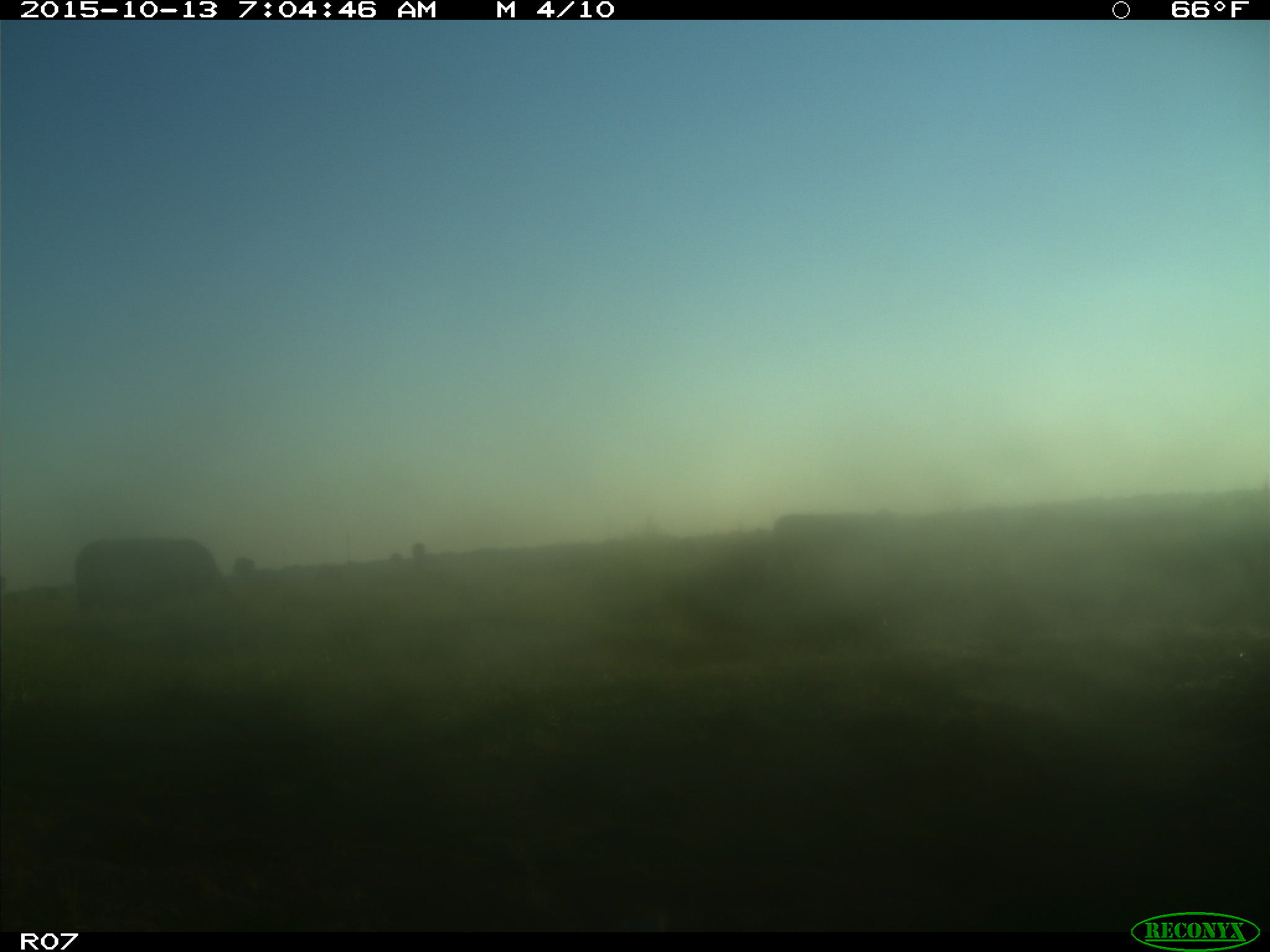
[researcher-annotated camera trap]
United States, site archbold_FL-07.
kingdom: Animalia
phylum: Chordata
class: Mammalia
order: Artiodactyla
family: Bovidae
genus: Bos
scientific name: Bos taurus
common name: domestic cow